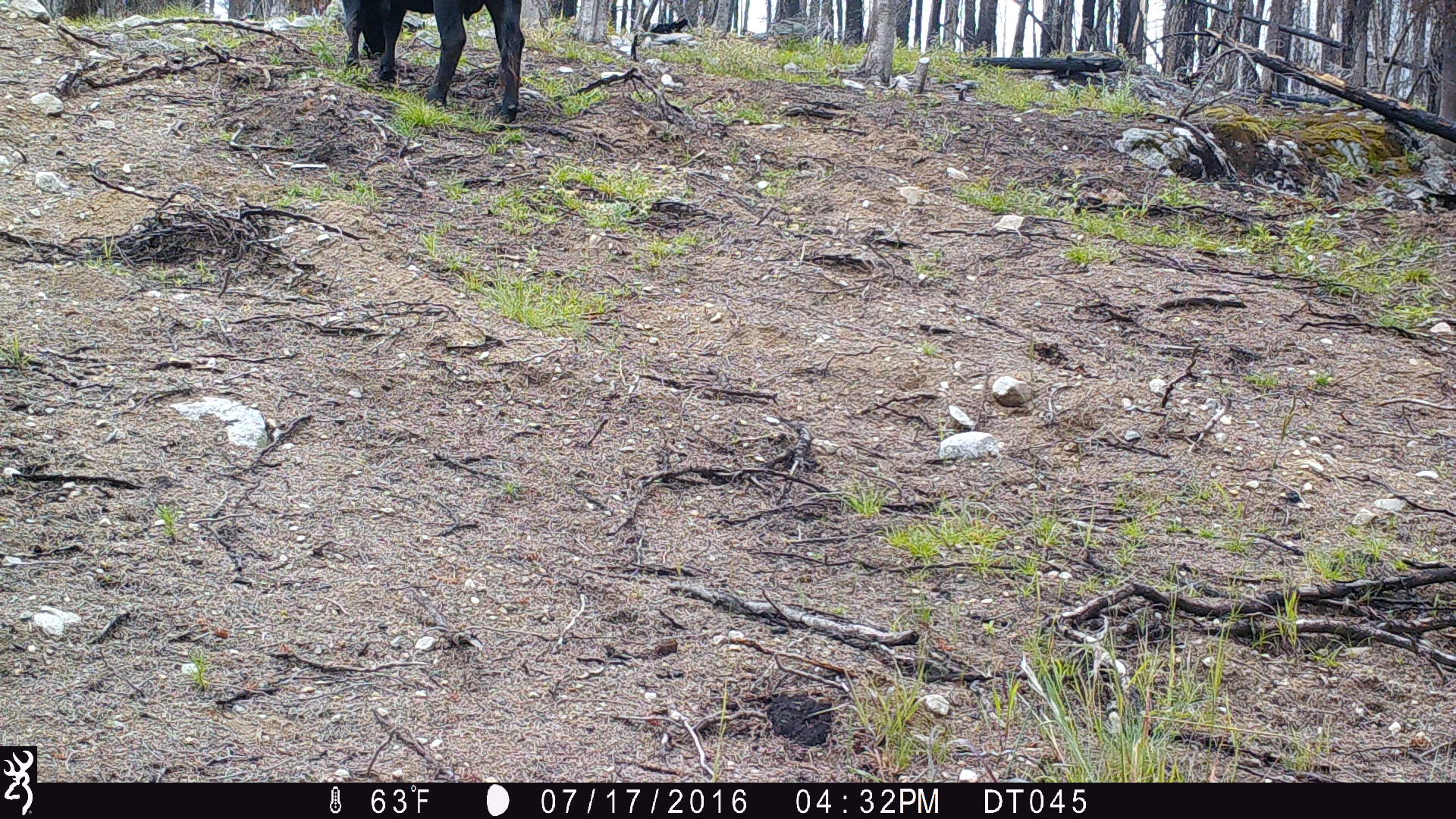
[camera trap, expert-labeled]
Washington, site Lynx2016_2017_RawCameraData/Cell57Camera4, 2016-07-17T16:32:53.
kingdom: Animalia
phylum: Chordata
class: Mammalia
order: Artiodactyla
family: Bovidae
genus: Bos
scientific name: Bos taurus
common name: domestic cattle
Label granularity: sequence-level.